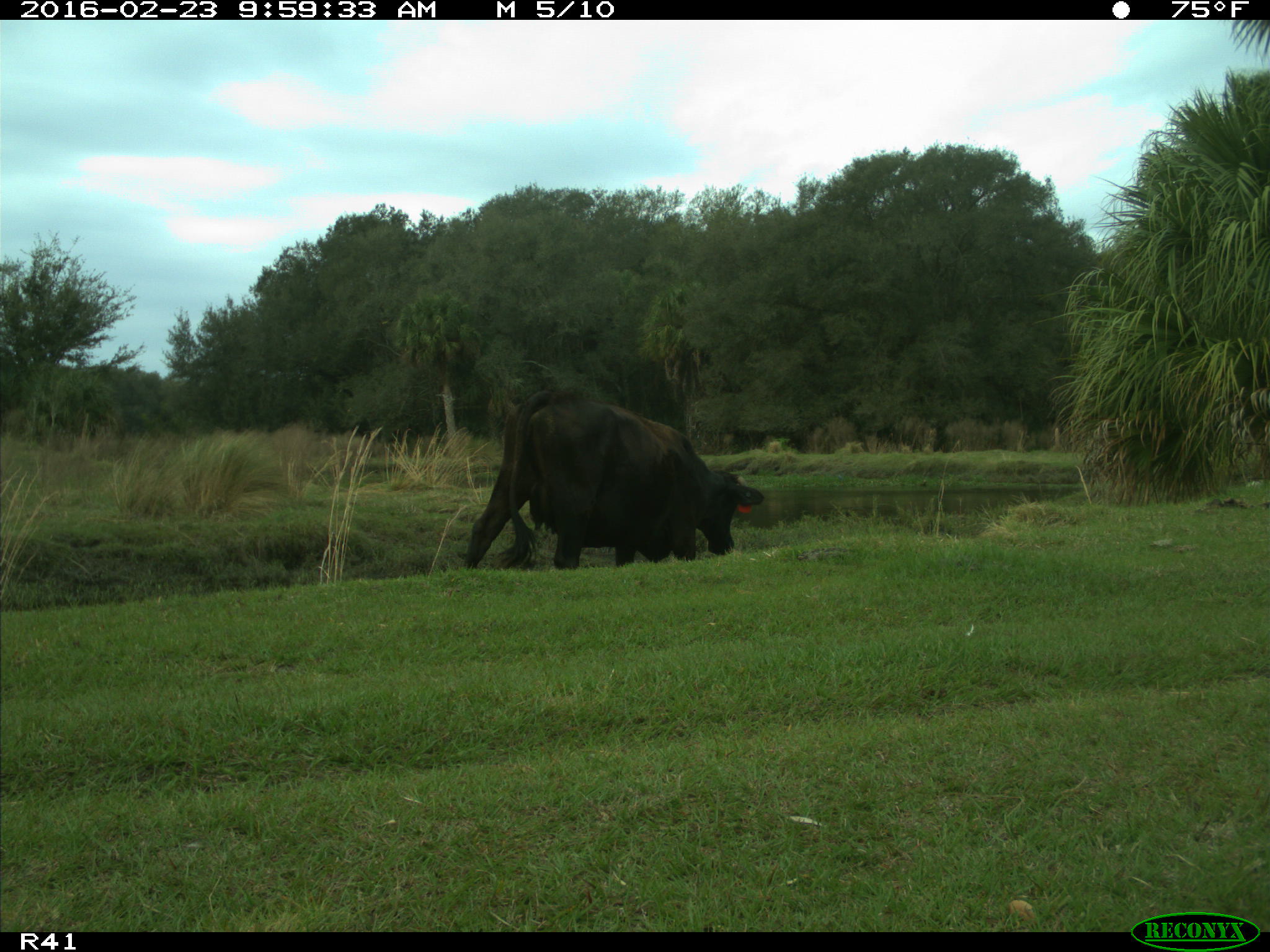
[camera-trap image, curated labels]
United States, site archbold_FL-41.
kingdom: Animalia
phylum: Chordata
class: Mammalia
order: Artiodactyla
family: Bovidae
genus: Bos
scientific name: Bos taurus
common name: domestic cow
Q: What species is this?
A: Bos taurus (domestic cow).